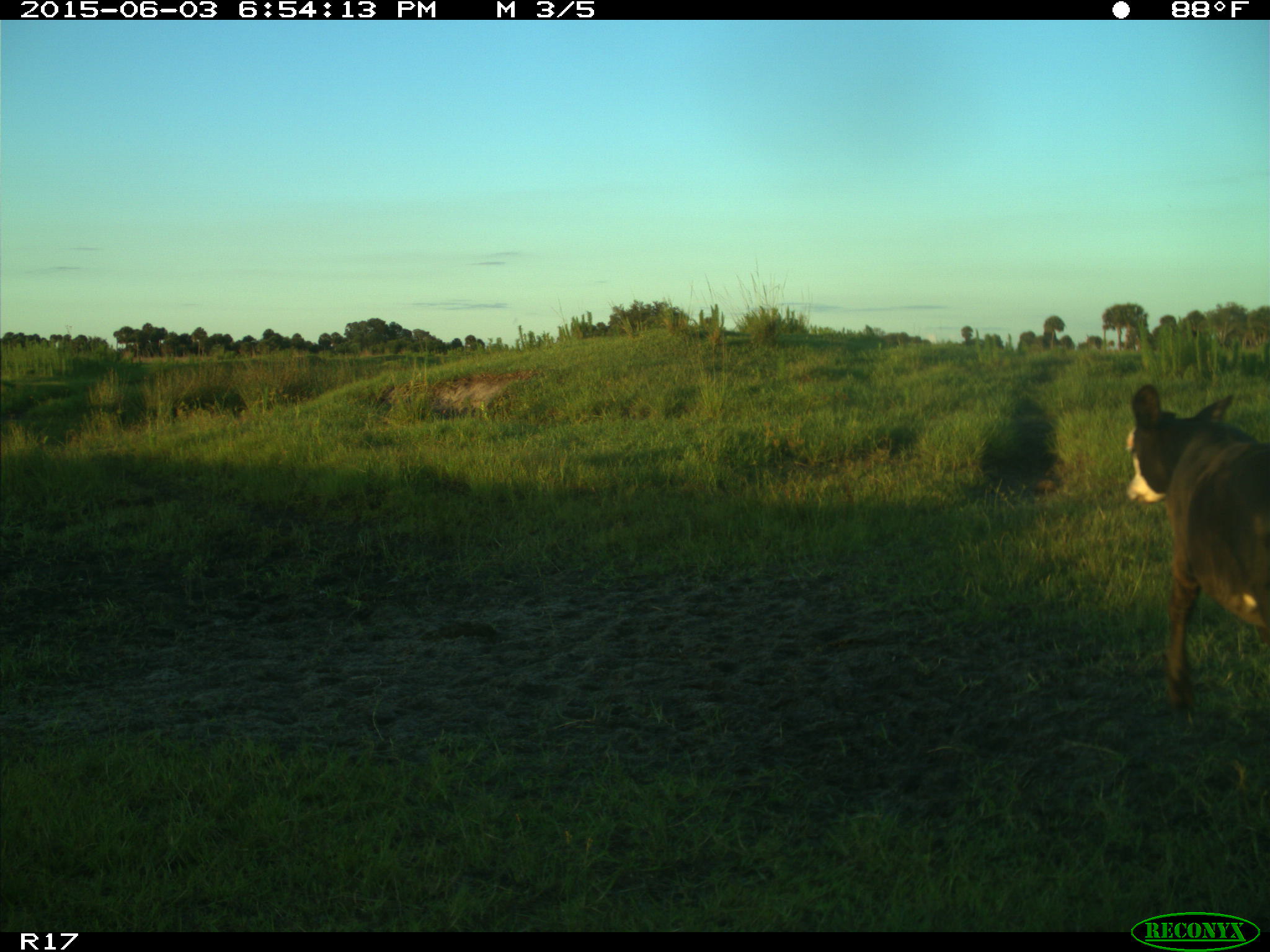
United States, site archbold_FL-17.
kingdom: Animalia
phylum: Chordata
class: Mammalia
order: Artiodactyla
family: Bovidae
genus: Bos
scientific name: Bos taurus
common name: domestic cow